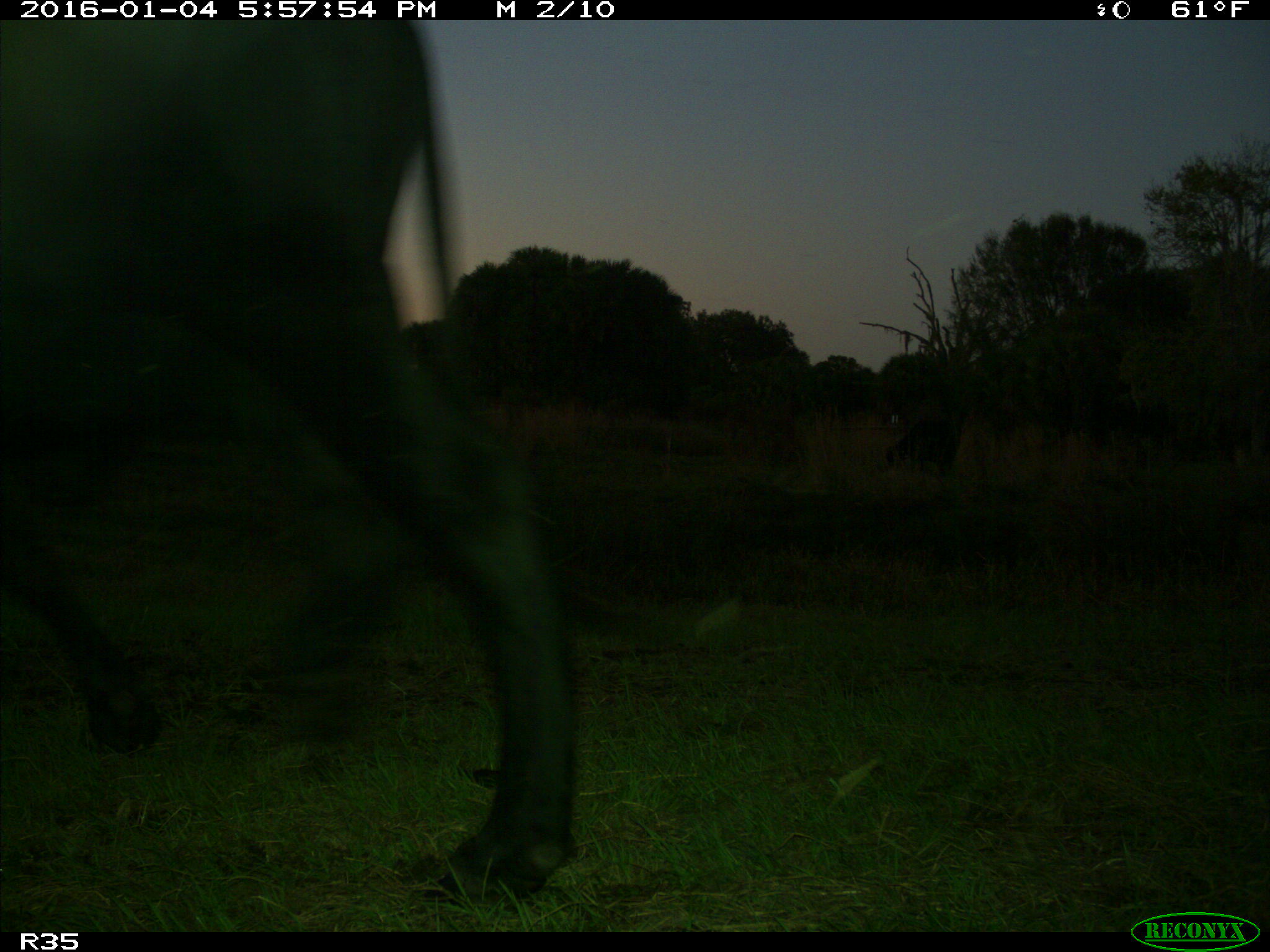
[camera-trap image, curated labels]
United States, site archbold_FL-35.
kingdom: Animalia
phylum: Chordata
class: Mammalia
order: Artiodactyla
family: Bovidae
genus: Bos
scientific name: Bos taurus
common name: domestic cow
Bos taurus (domestic cow).